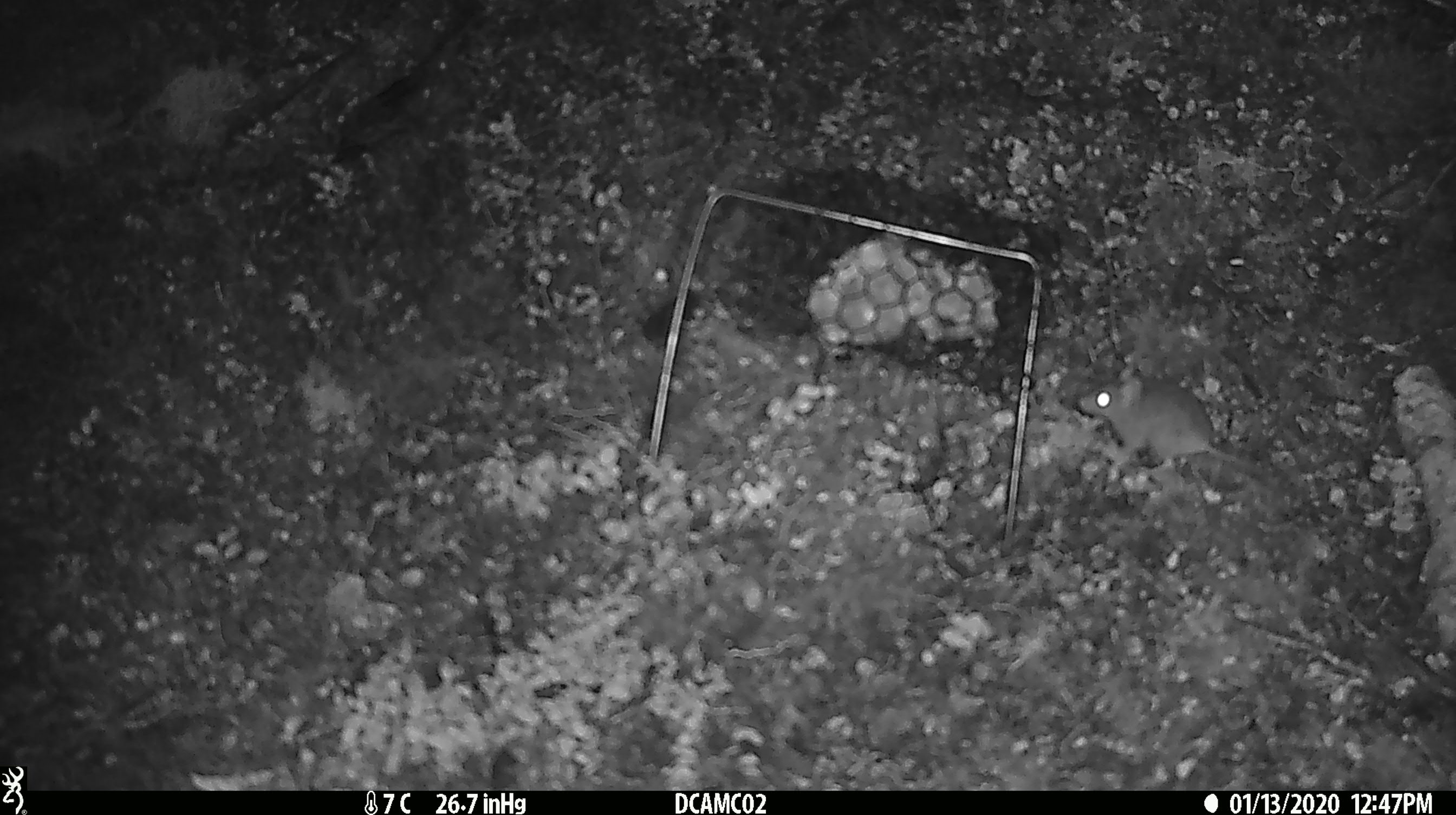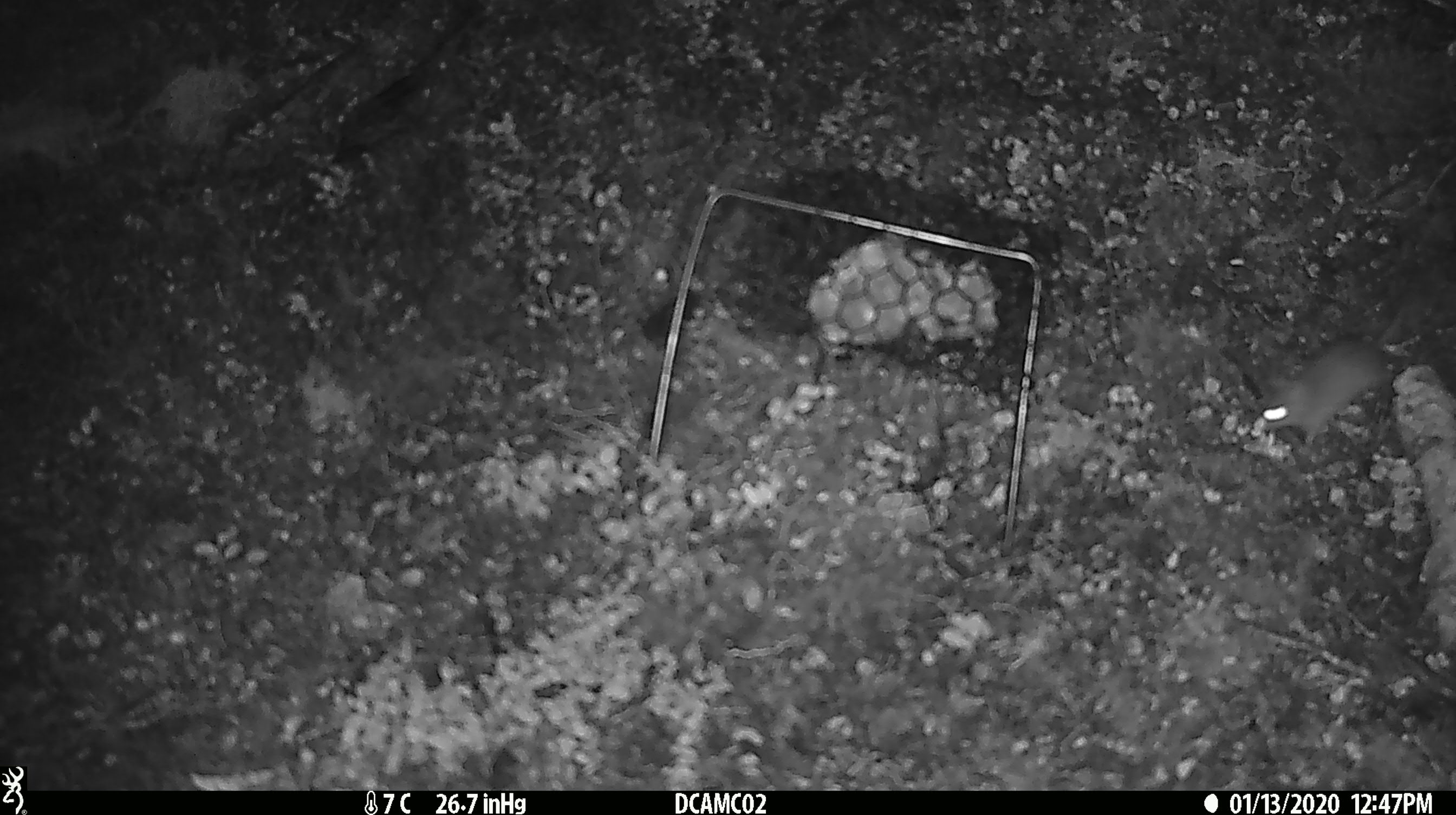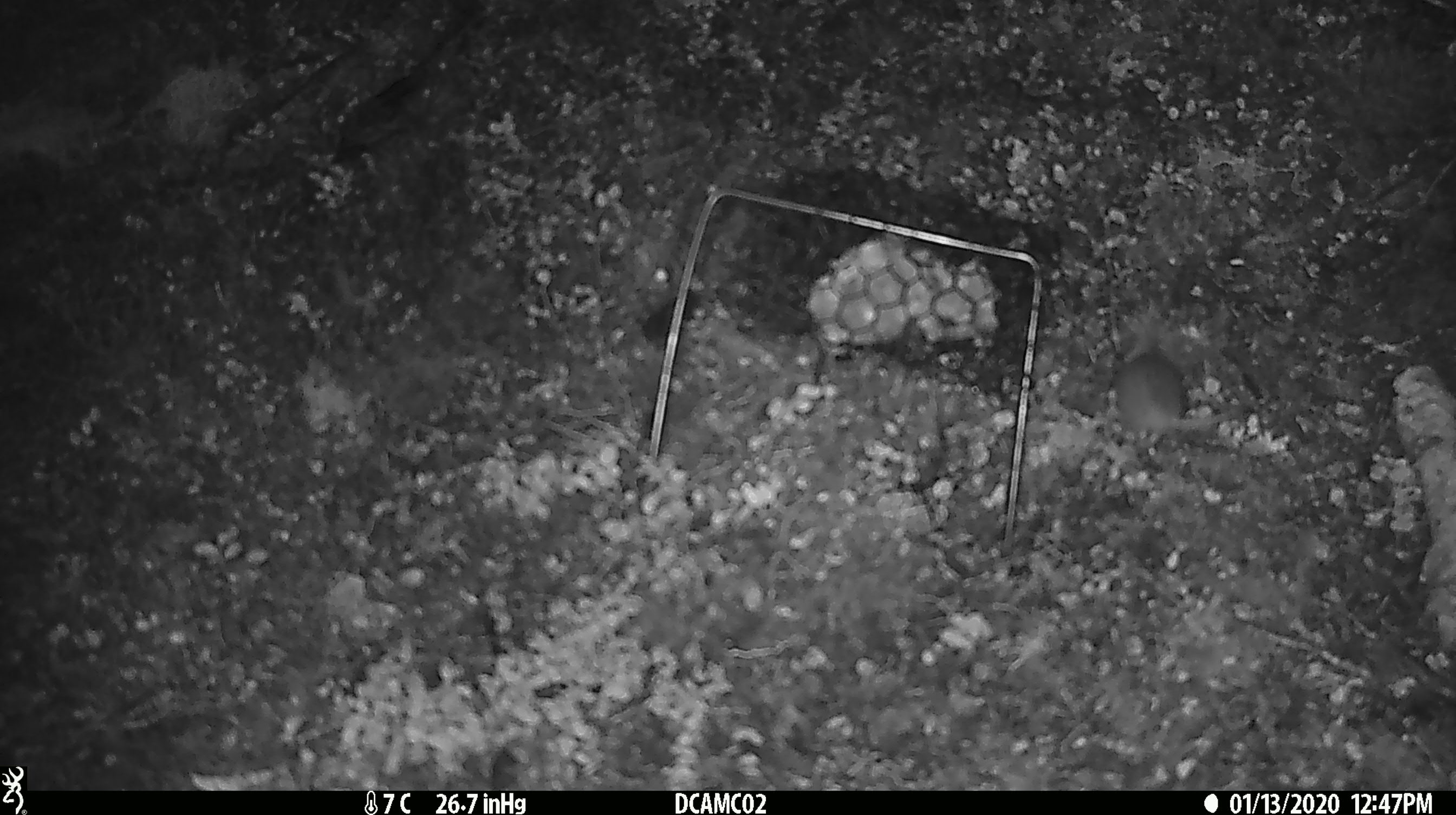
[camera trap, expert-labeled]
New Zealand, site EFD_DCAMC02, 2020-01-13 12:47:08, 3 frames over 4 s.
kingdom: Animalia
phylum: Chordata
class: Mammalia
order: Rodentia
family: Muridae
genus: Mus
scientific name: Mus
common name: mouse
Mouse (Mus).